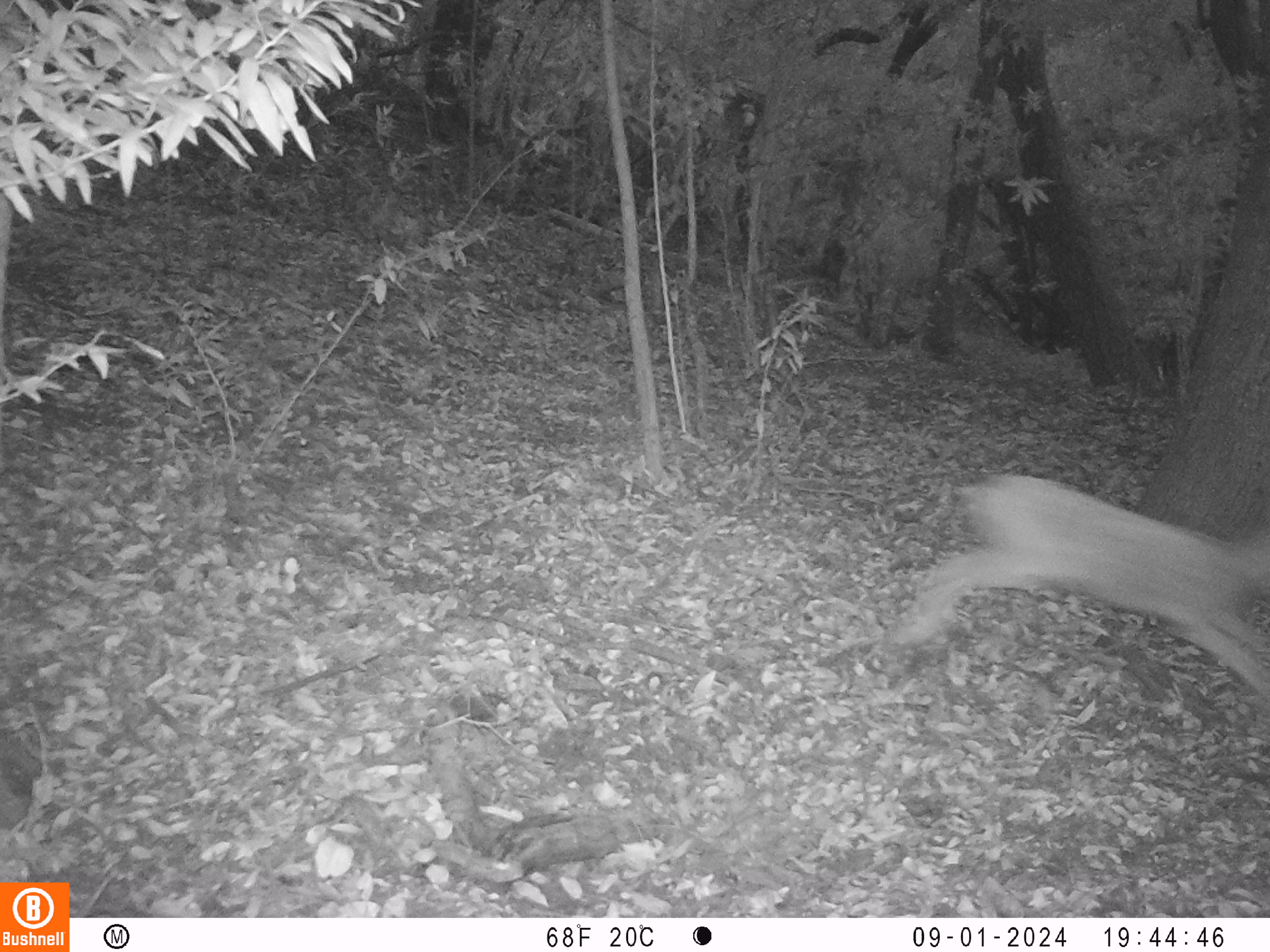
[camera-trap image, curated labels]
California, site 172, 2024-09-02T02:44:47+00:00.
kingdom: Animalia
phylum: Chordata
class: Mammalia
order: Artiodactyla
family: Cervidae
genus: Odocoileus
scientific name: Odocoileus hemionus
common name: mule deer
Mule deer (Odocoileus hemionus).